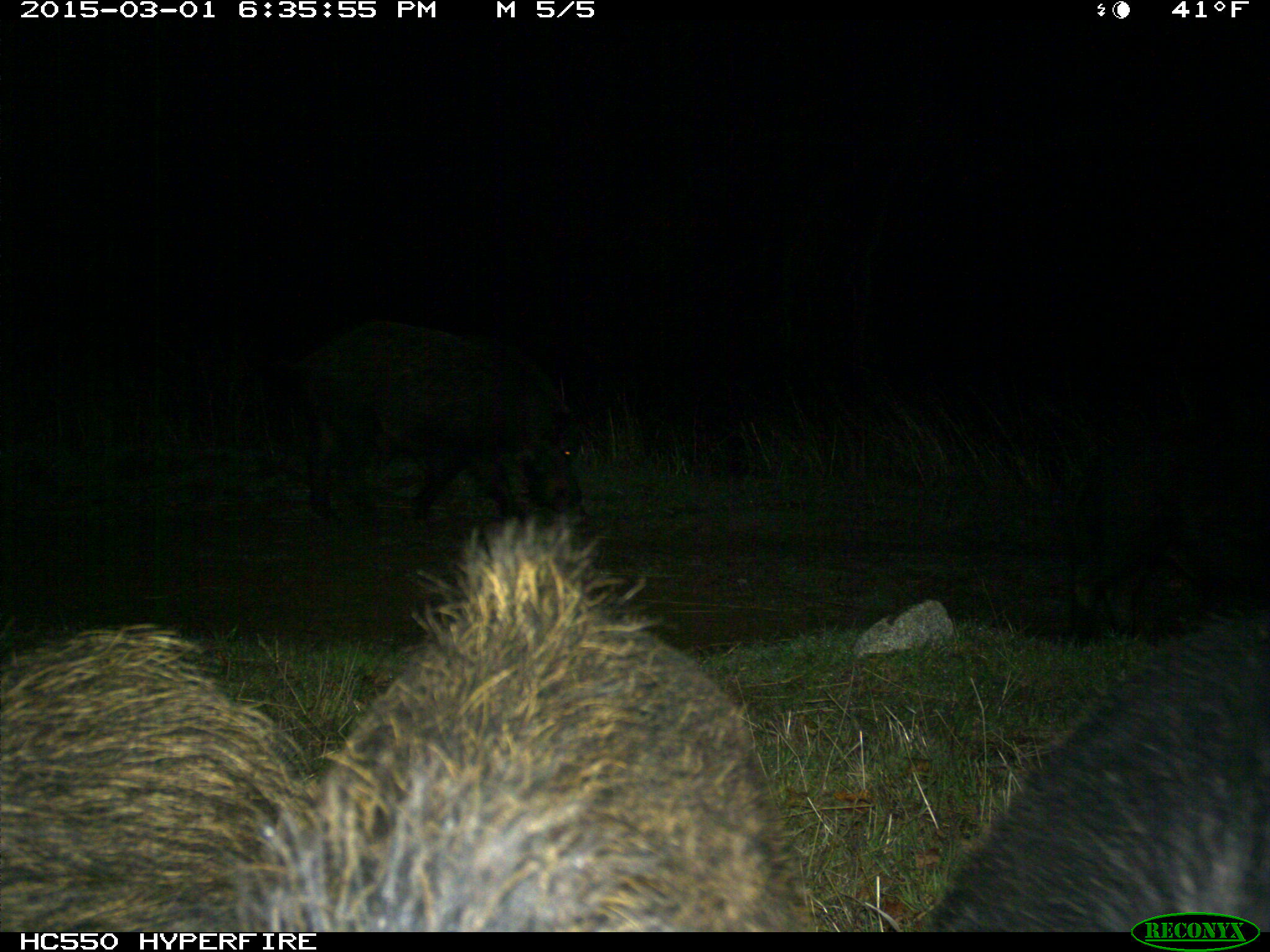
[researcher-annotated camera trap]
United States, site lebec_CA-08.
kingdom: Animalia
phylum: Chordata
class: Mammalia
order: Artiodactyla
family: Suidae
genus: Sus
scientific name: Sus scrofa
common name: wild boar